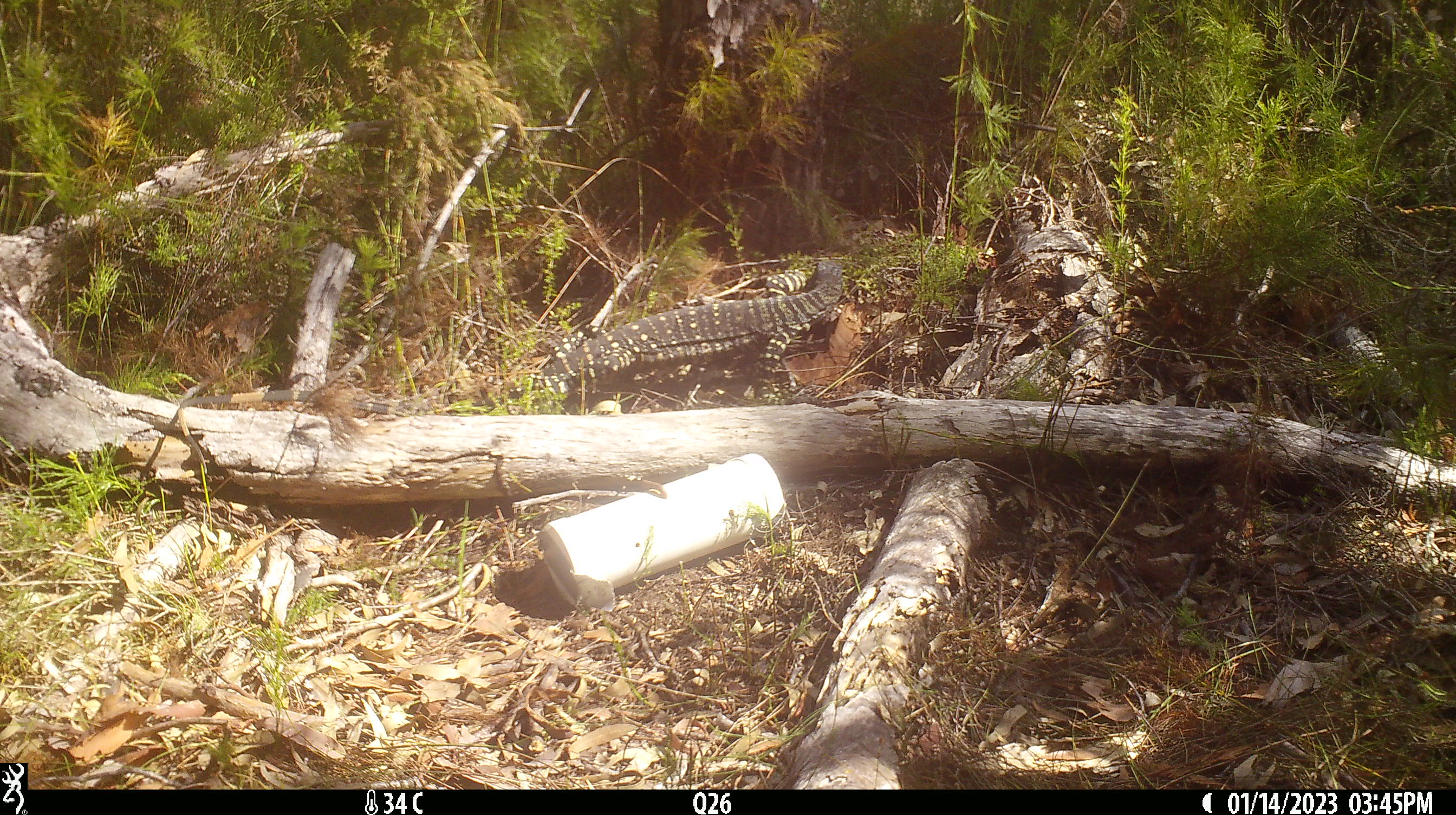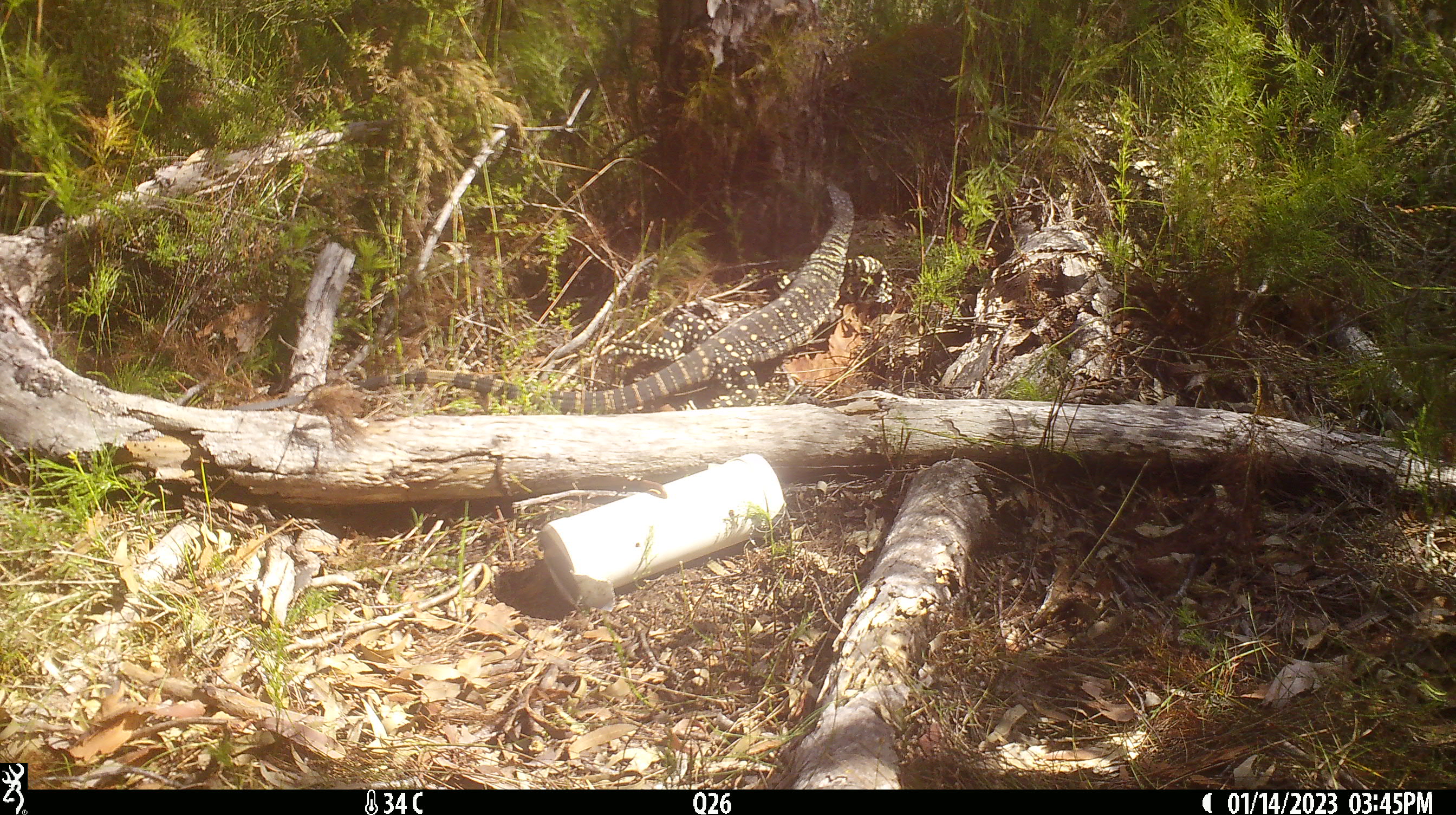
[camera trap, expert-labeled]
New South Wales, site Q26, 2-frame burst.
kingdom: Animalia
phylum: Chordata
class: Reptilia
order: Squamata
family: Varanidae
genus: Varanus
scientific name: Varanus varius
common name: lace monitor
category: goanna